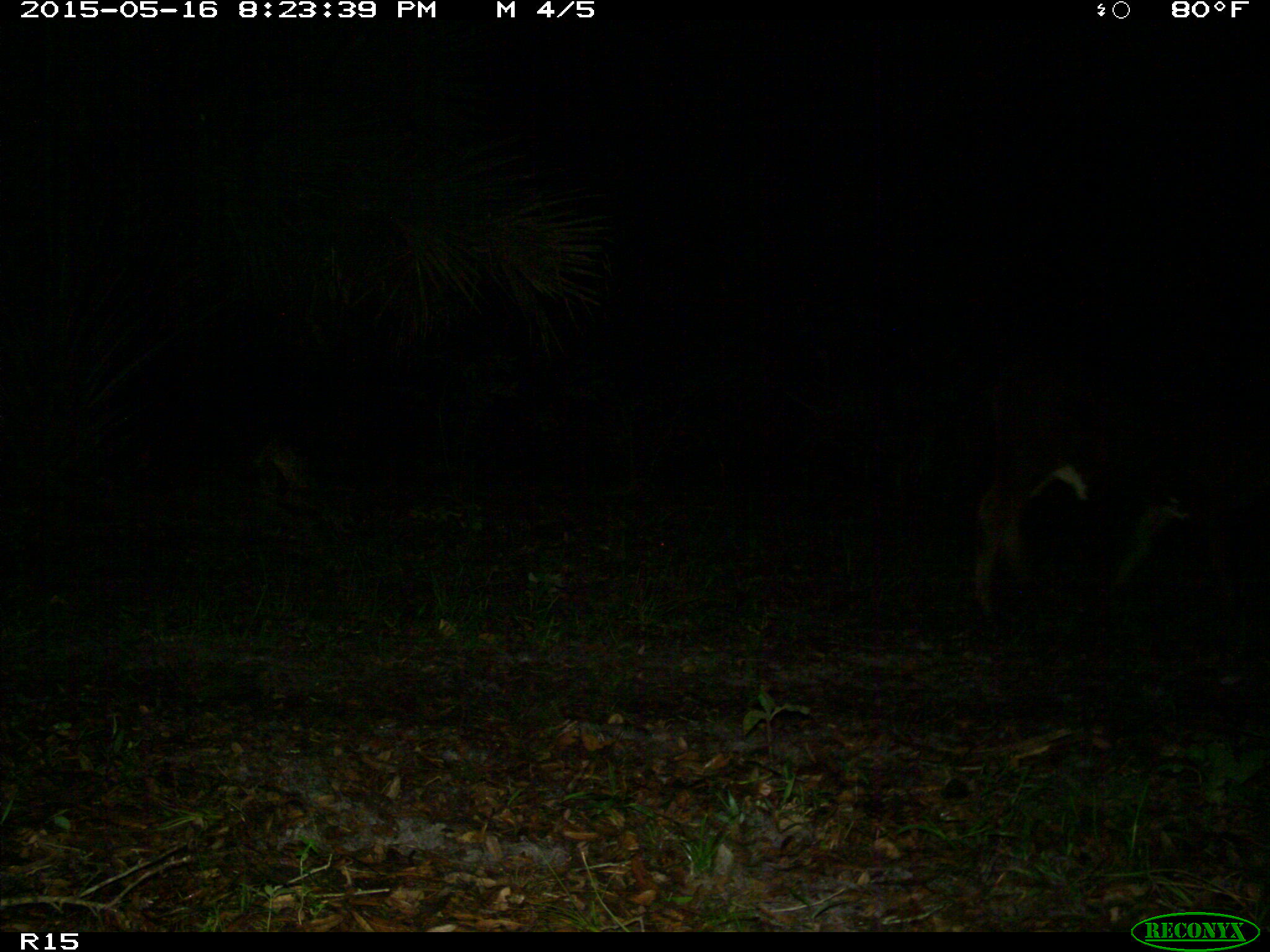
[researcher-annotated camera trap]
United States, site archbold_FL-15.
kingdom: Animalia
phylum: Chordata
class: Mammalia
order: Artiodactyla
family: Bovidae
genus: Bos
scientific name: Bos taurus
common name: domestic cow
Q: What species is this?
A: Bos taurus (domestic cow).